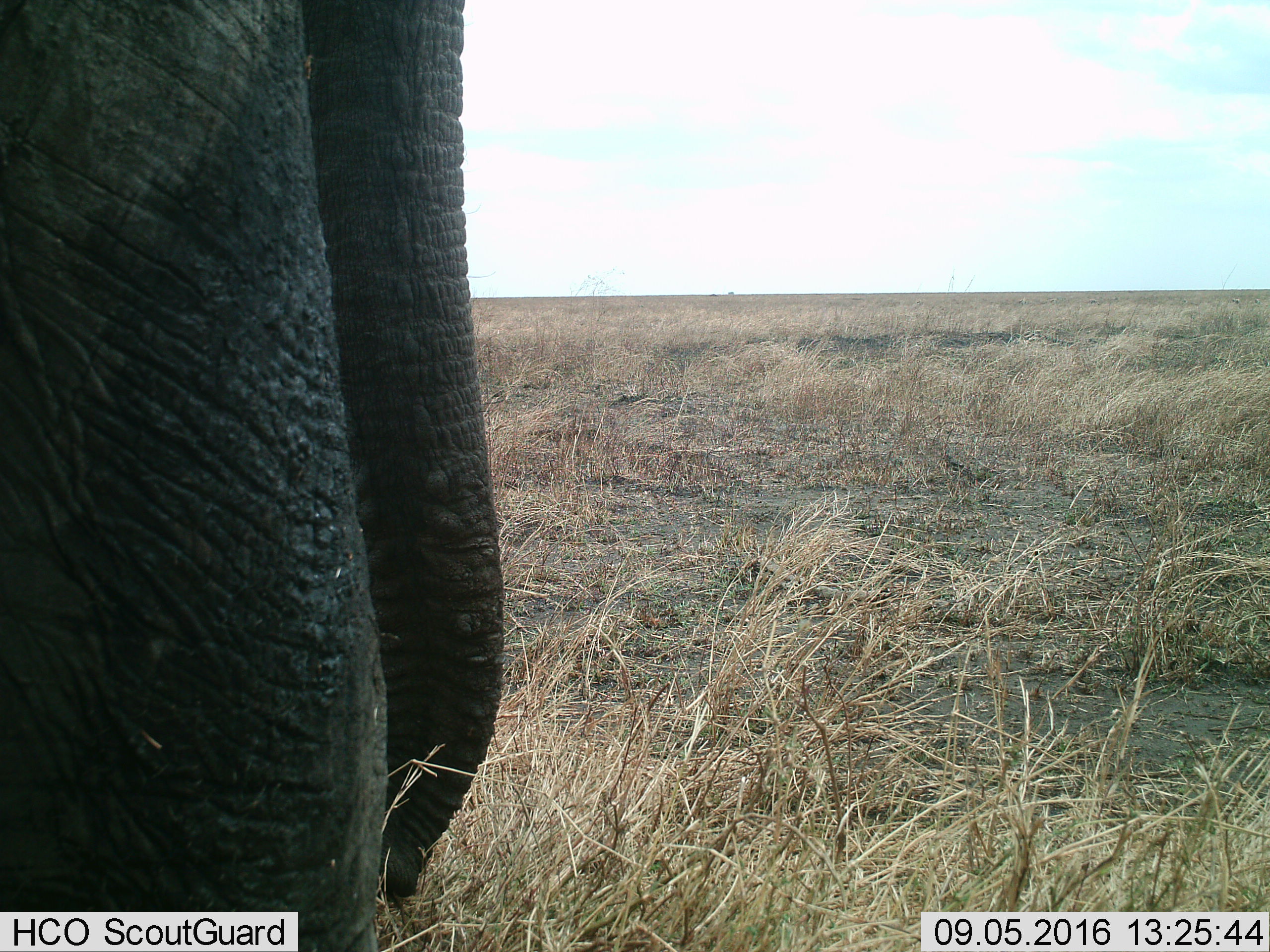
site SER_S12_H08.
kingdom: Animalia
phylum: Chordata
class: Mammalia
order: Proboscidea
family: Elephantidae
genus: Loxodonta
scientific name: Loxodonta africana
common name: african bush elephant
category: elephant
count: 1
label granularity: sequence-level